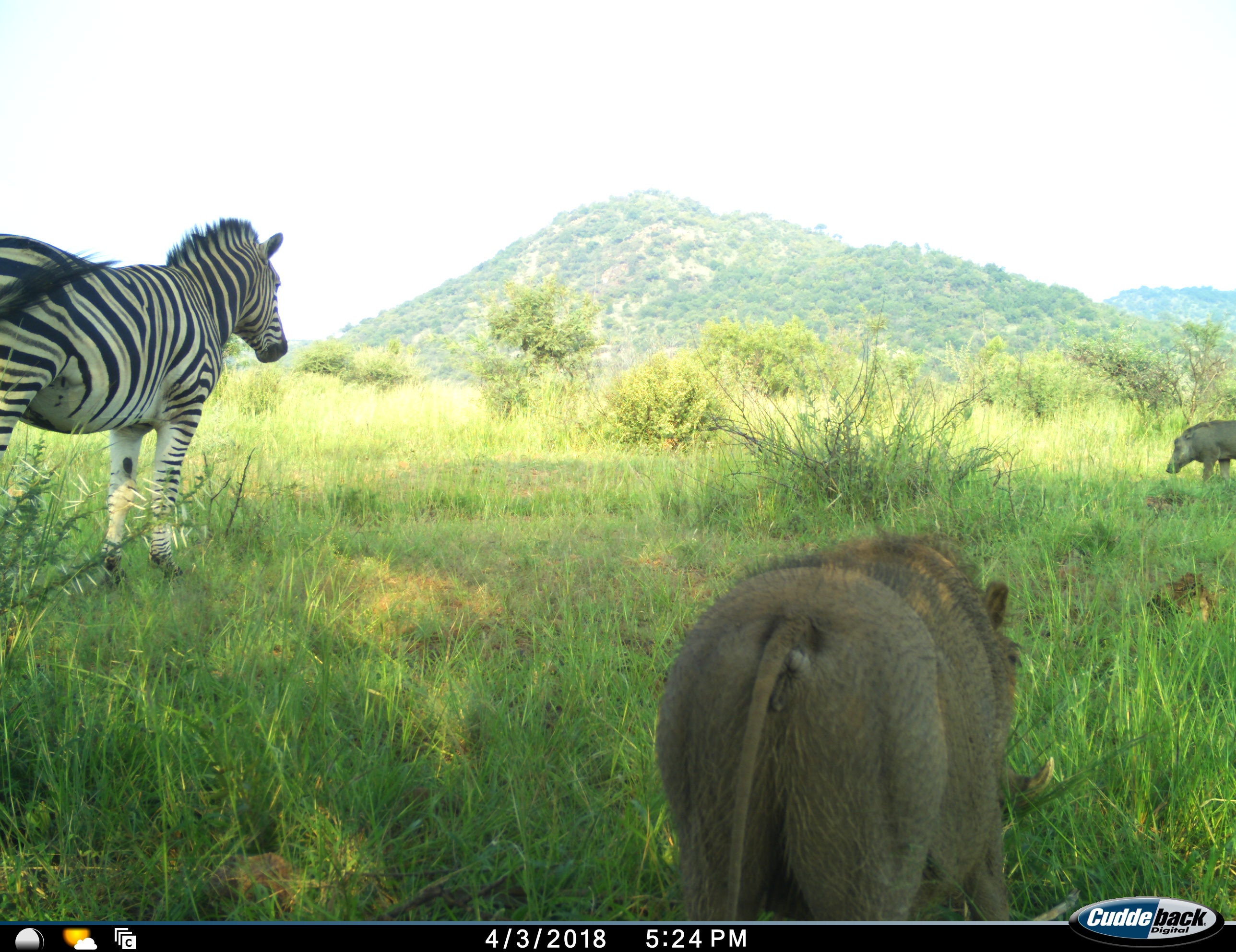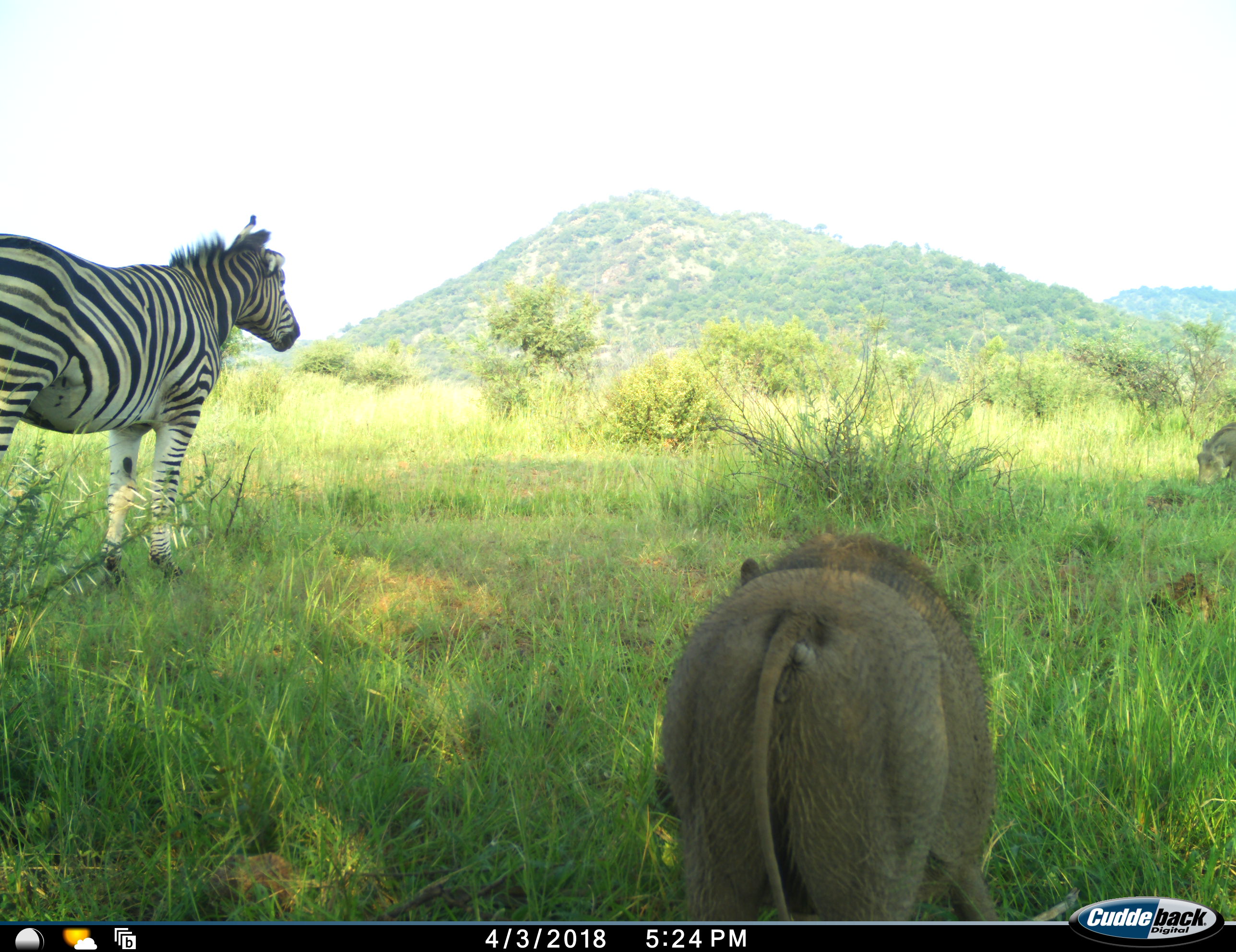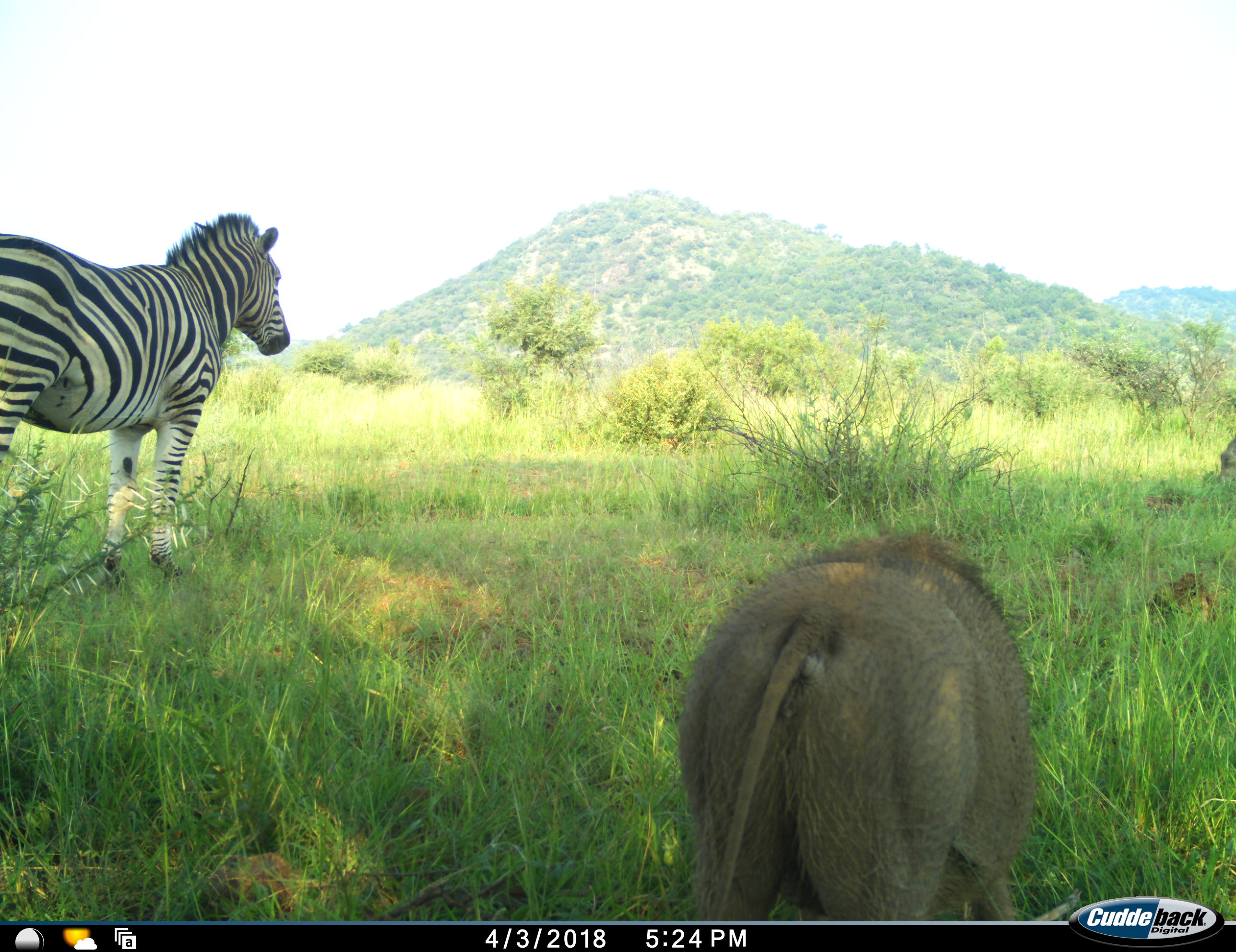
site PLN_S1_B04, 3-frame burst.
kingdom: Animalia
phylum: Chordata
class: Mammalia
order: Artiodactyla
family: Suidae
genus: Phacochoerus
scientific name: Phacochoerus africanus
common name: warthog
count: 2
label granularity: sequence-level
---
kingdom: Animalia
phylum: Chordata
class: Mammalia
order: Perissodactyla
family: Equidae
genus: Equus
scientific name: Equus quagga burchellii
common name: burchell's zebra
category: zebraburchells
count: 1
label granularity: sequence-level